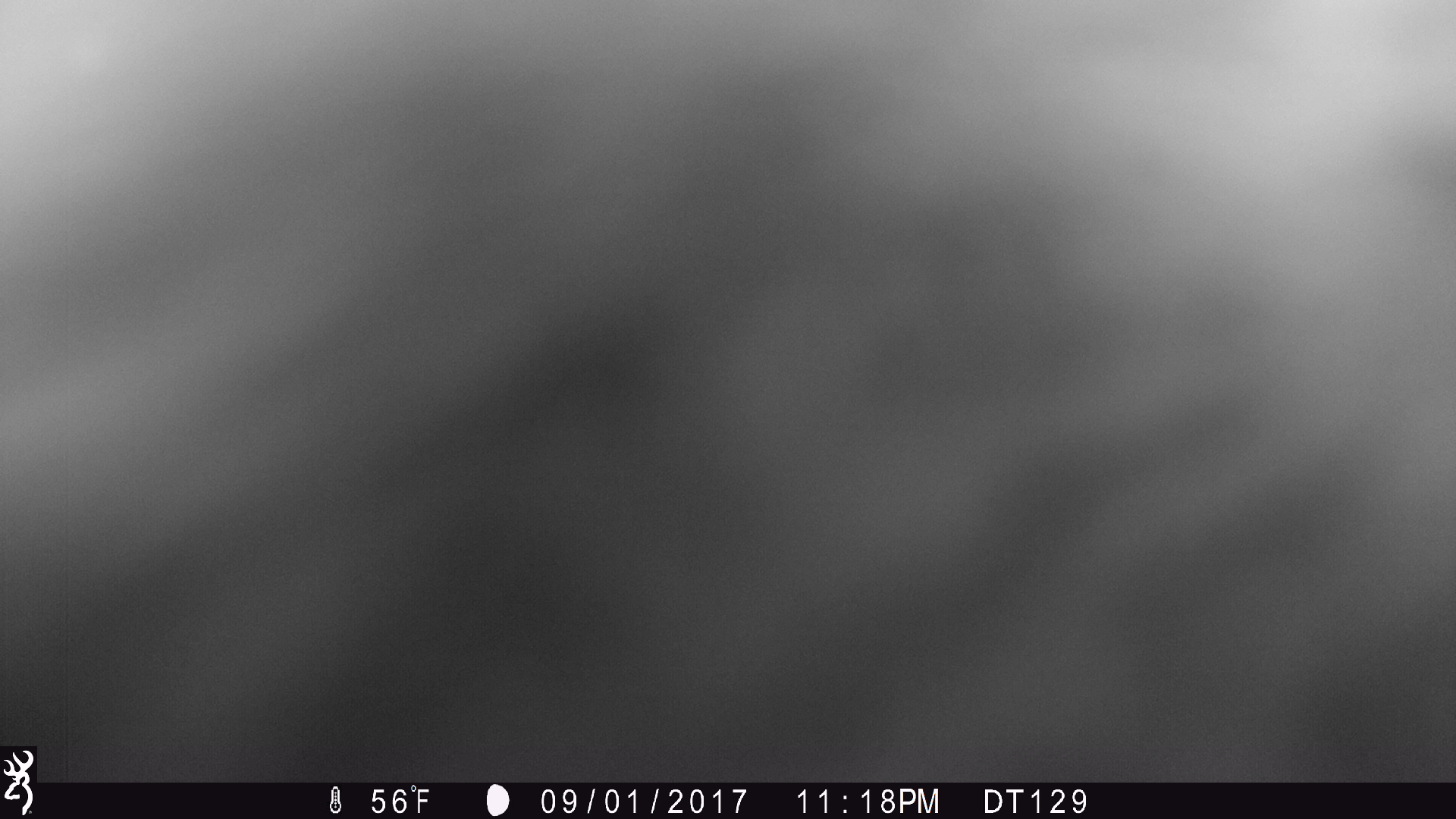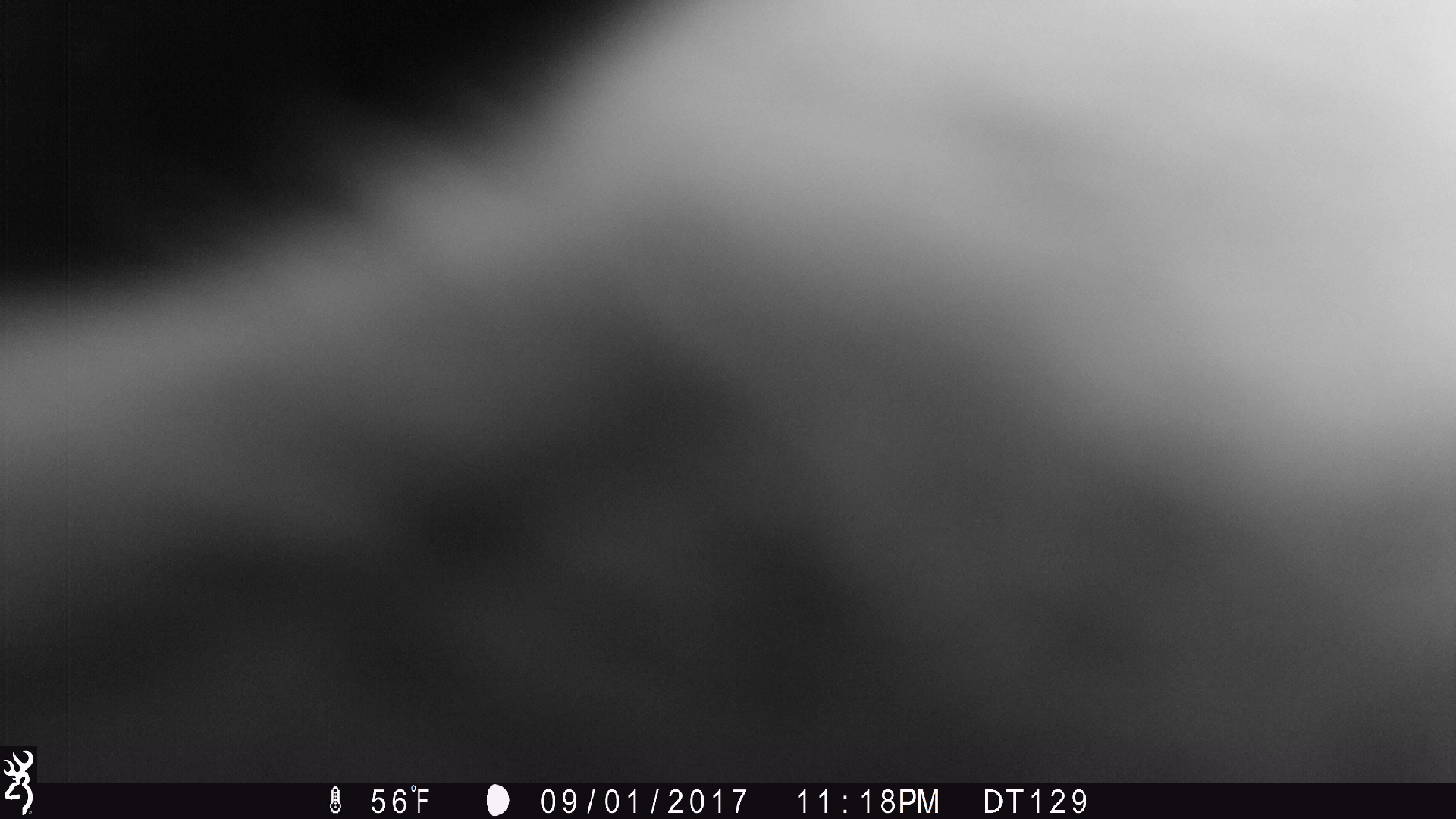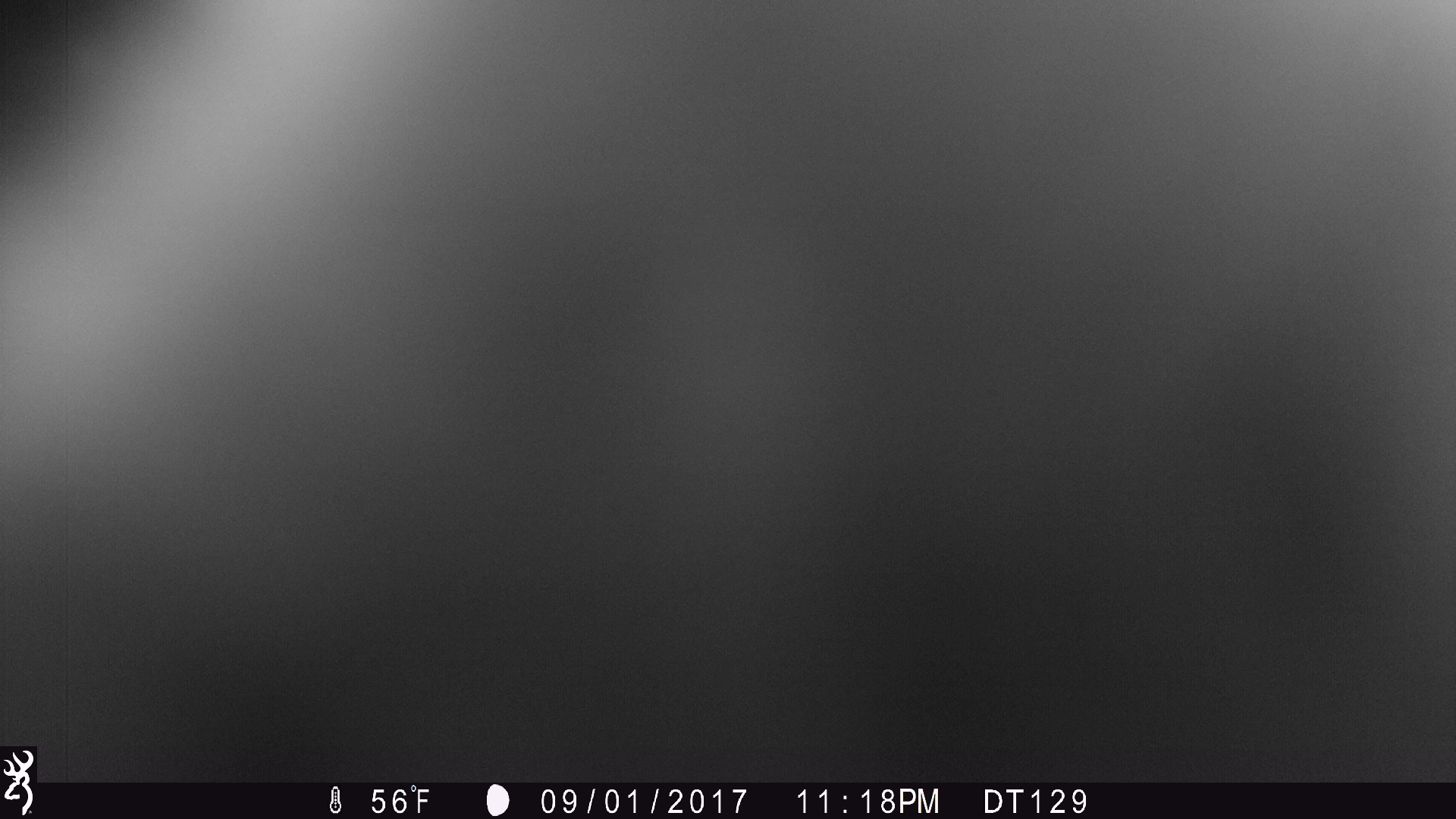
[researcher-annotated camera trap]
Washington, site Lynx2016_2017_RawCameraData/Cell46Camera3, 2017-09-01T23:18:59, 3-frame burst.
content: unidentified animal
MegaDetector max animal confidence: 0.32